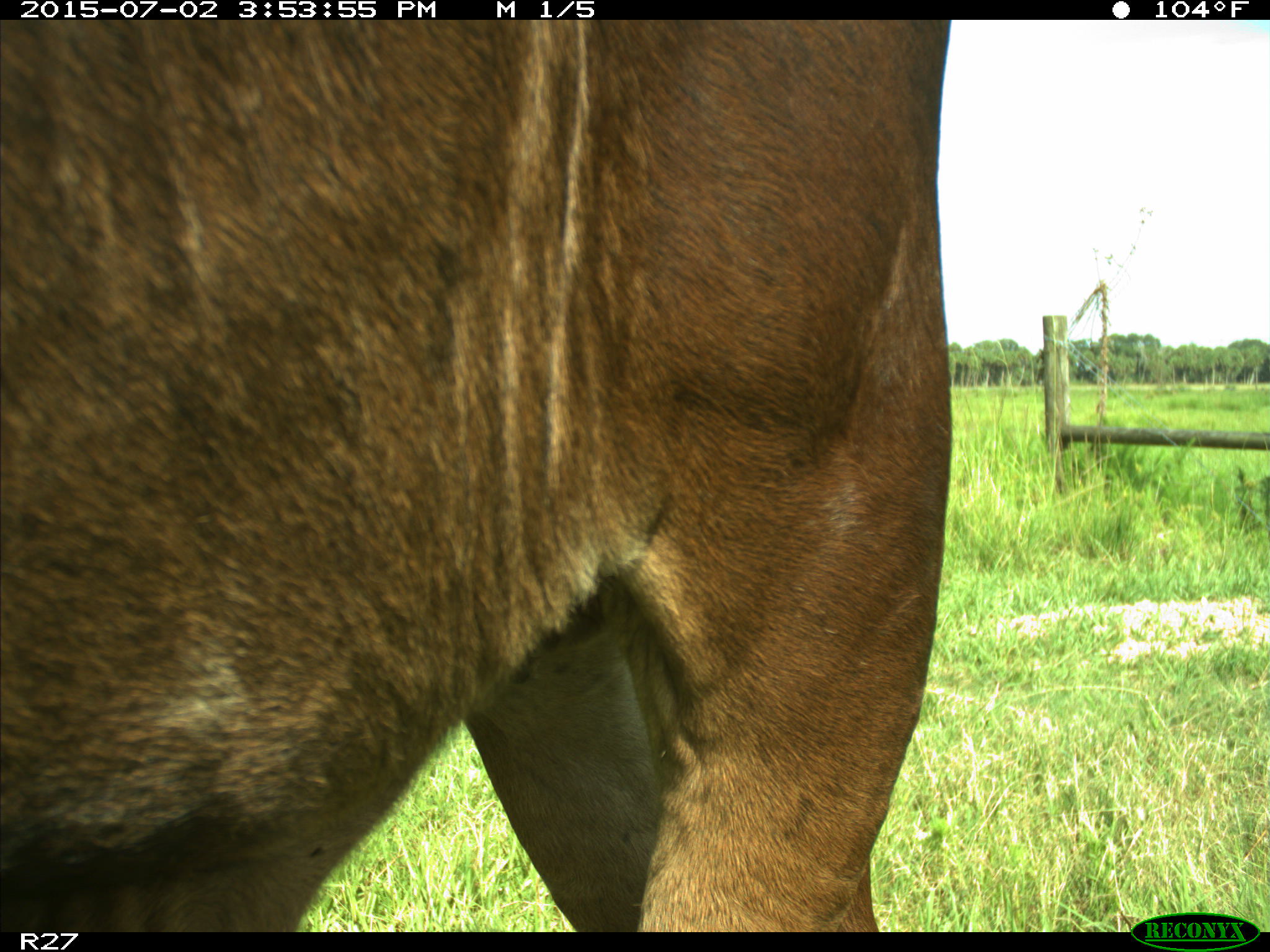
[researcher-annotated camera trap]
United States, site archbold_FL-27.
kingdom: Animalia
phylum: Chordata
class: Mammalia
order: Artiodactyla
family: Bovidae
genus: Bos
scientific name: Bos taurus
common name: domestic cow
Bos taurus (domestic cow).